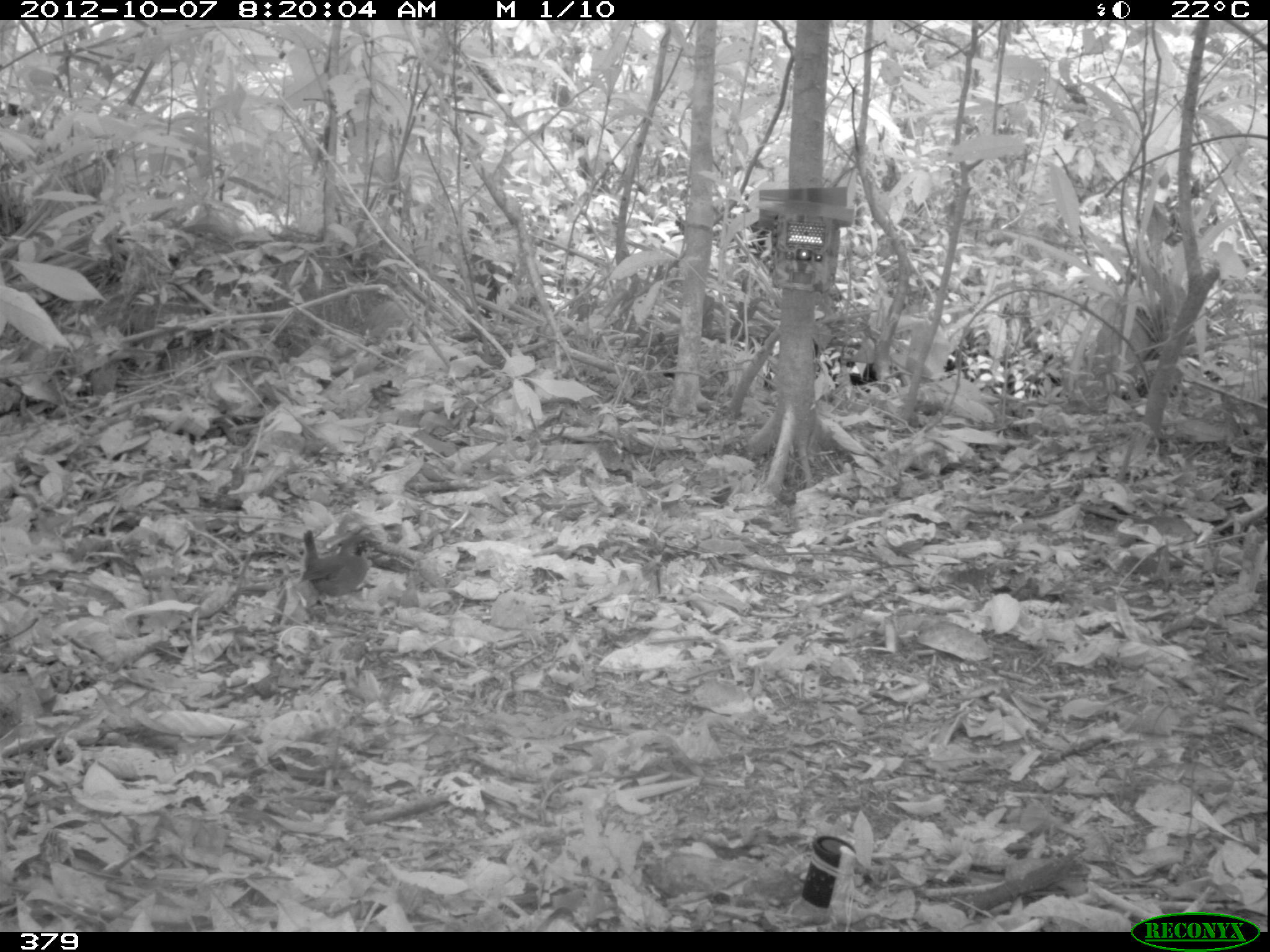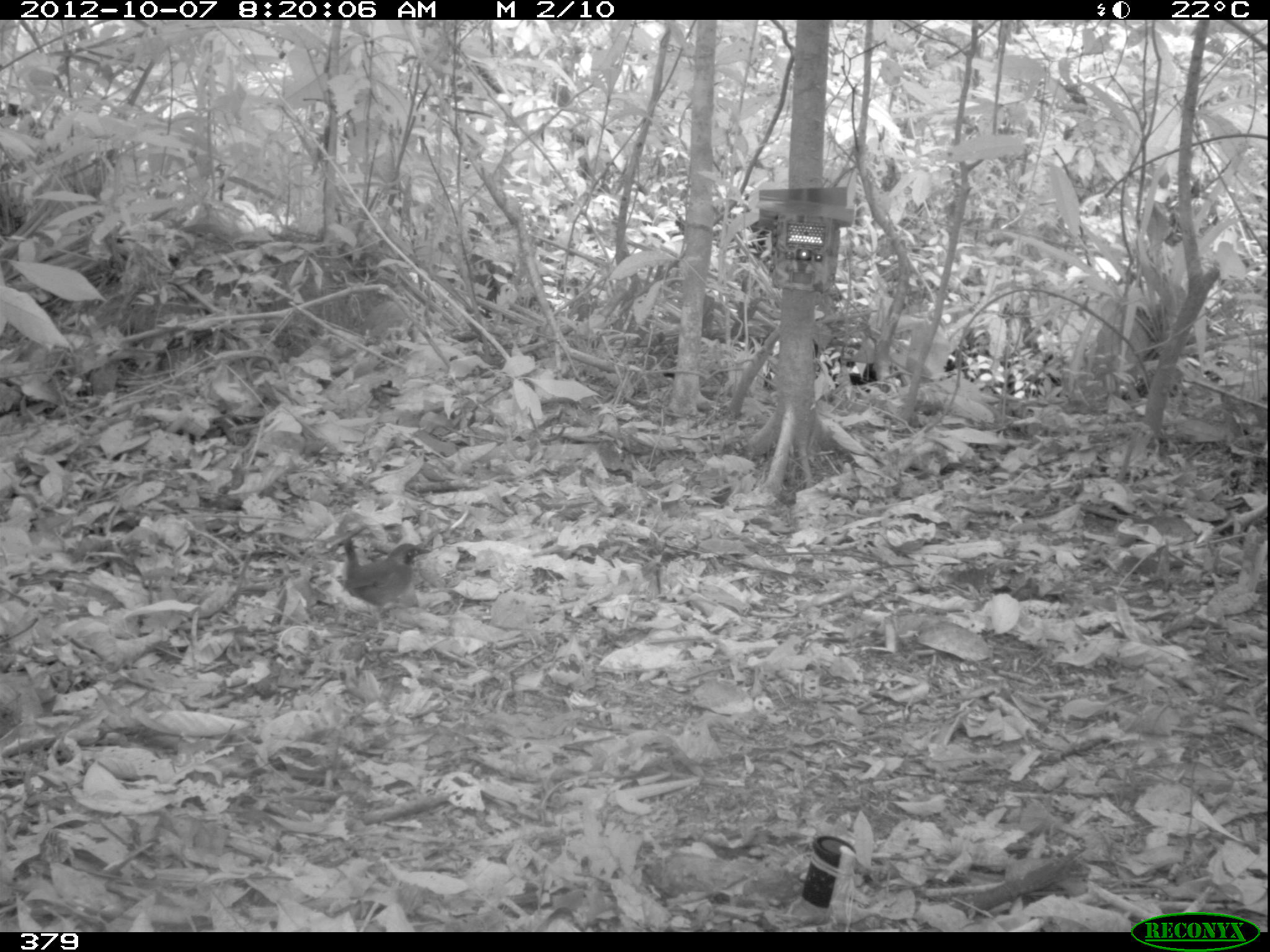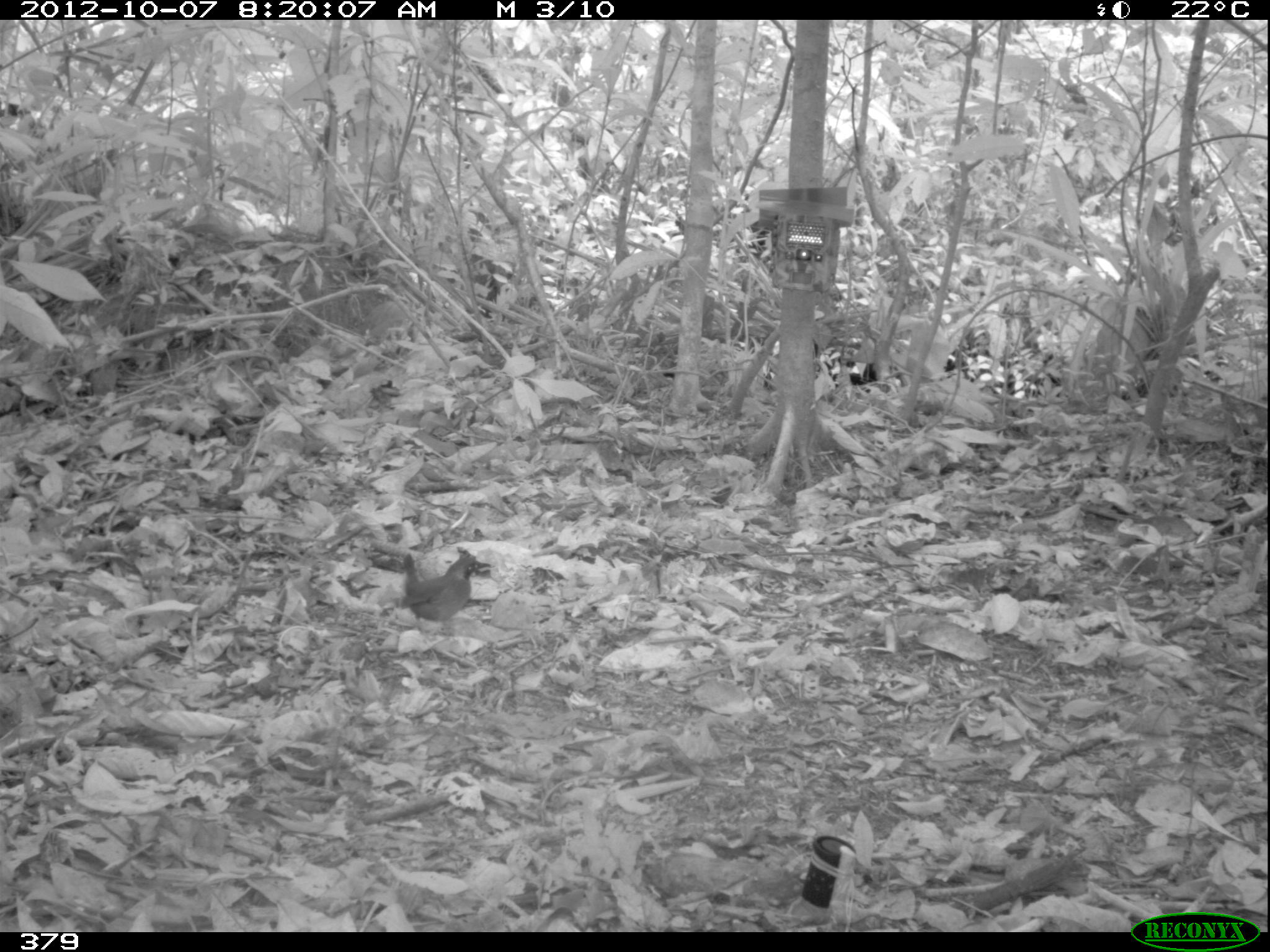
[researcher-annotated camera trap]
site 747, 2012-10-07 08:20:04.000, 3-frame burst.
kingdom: Animalia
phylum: Chordata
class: Aves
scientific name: Aves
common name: bird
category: unknown bird